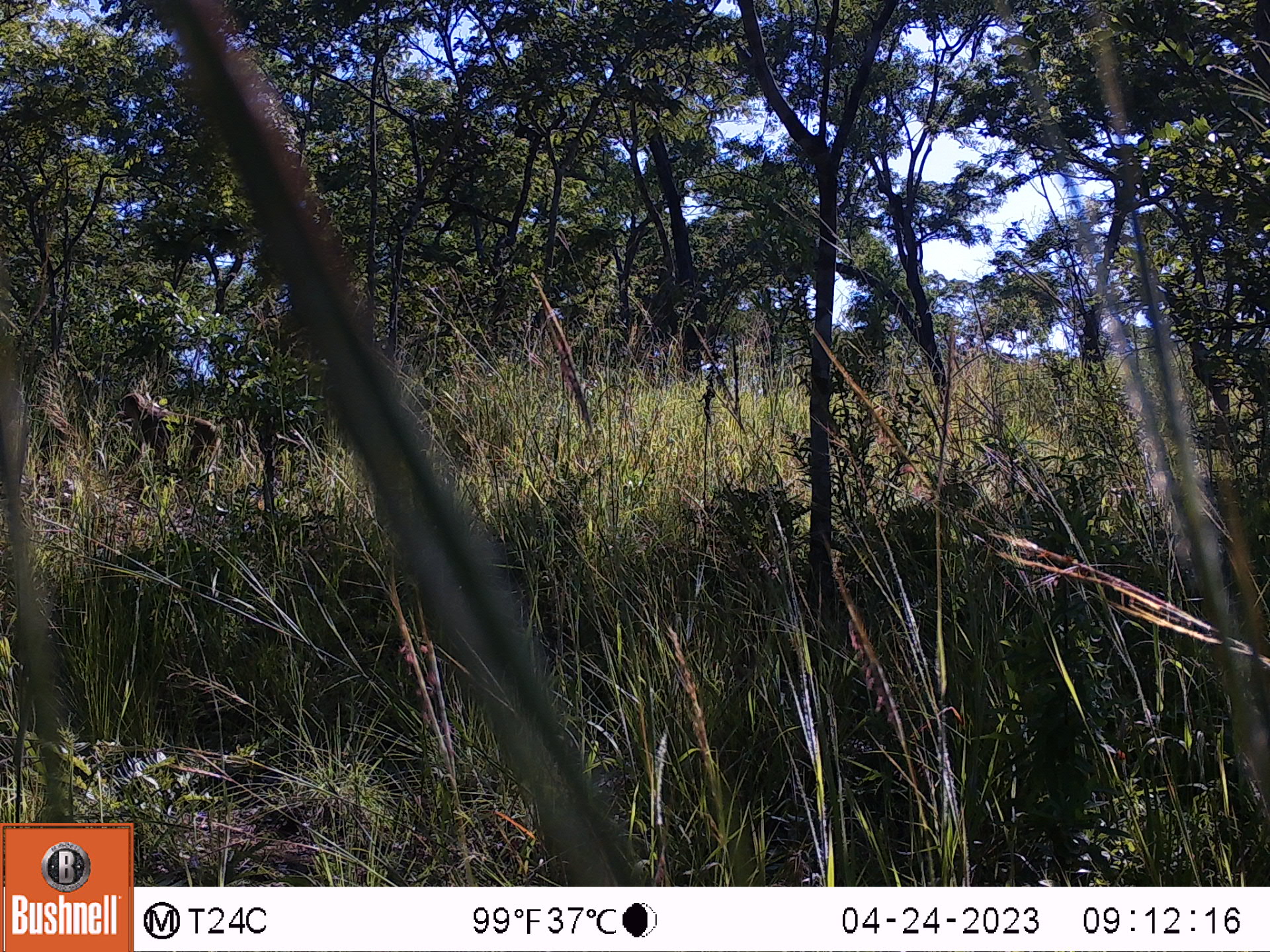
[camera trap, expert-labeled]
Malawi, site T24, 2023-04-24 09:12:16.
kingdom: Animalia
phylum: Chordata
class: Mammalia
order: Primates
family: Cercopithecidae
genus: Papio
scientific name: Papio cynocephalus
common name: yellow baboon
Yellow baboon (Papio cynocephalus), count 1.